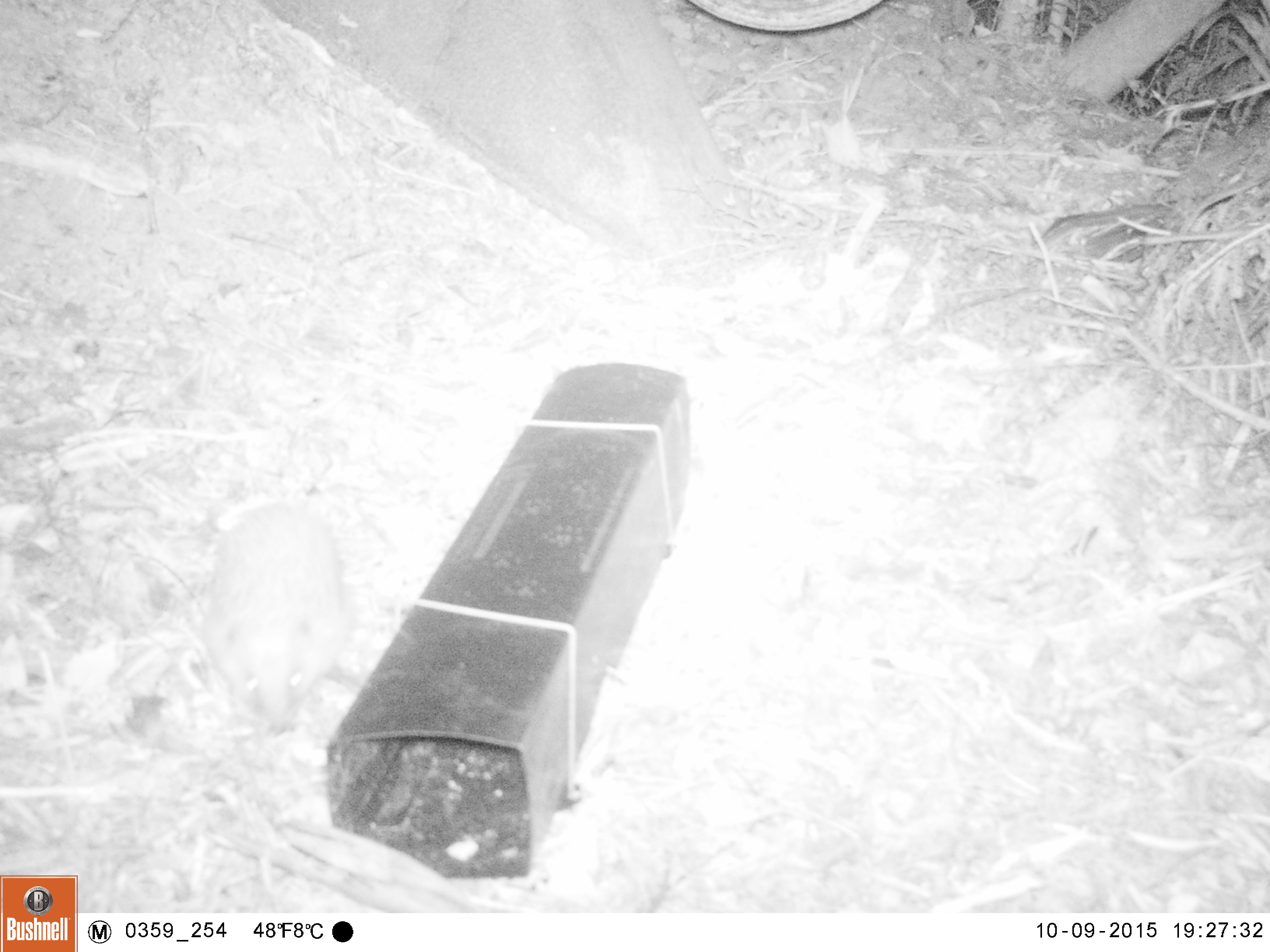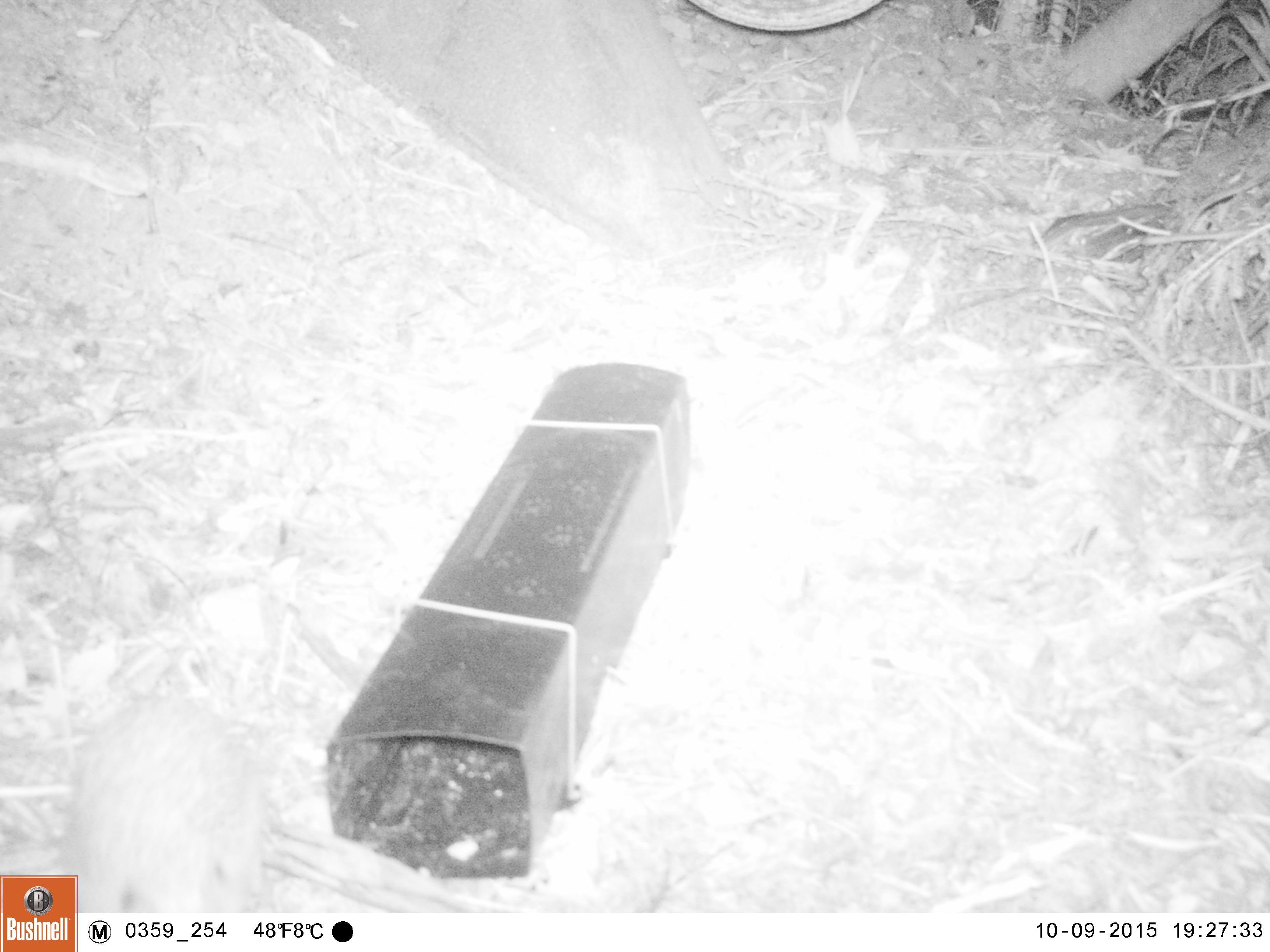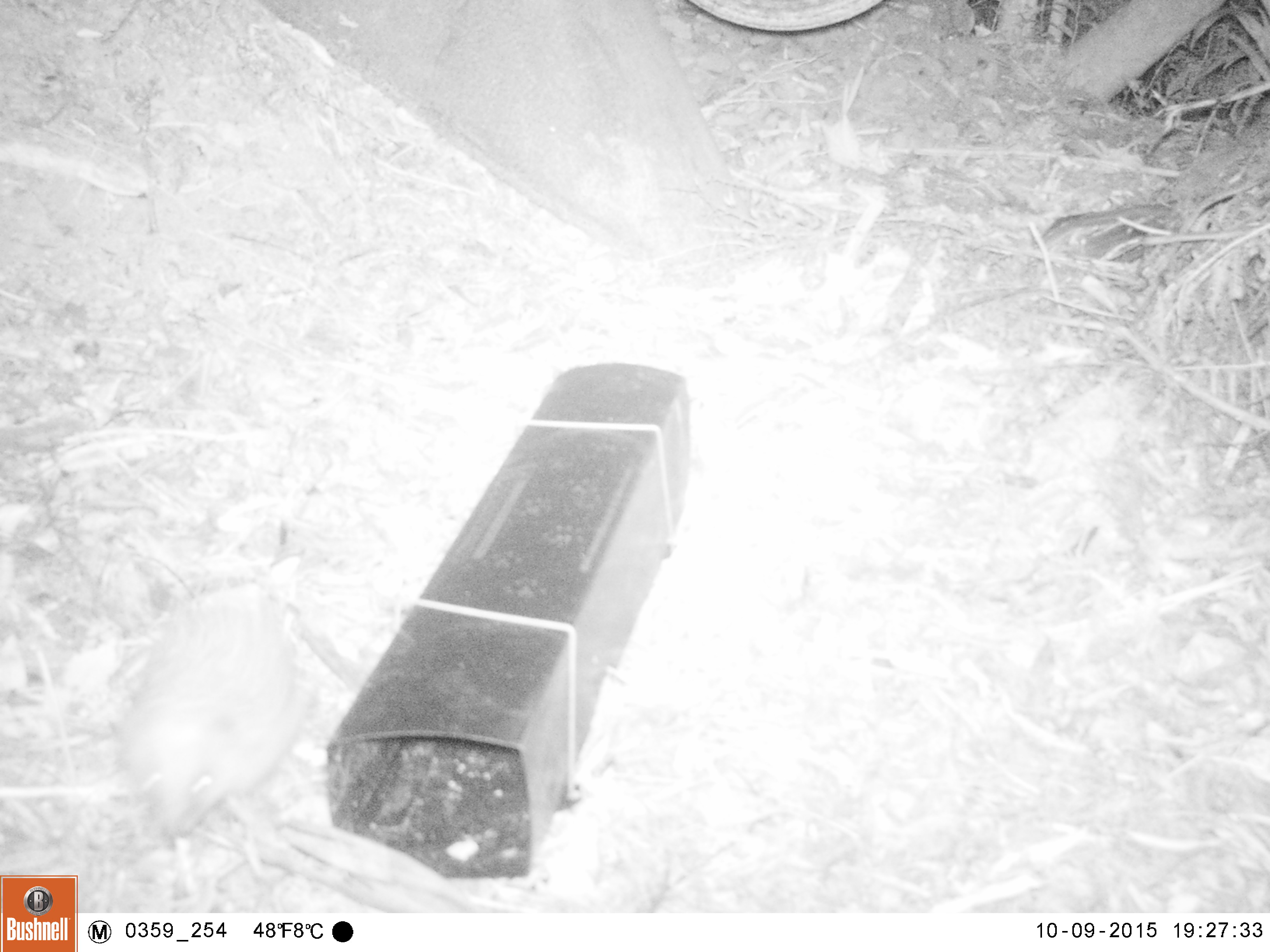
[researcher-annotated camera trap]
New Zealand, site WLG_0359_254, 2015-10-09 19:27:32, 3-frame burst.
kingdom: Animalia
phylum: Chordata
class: Mammalia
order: Eulipotyphla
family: Erinaceidae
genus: Erinaceus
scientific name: Erinaceus europaeus europaeus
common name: european hedgehog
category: hedgehog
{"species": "hedgehog (european hedgehog) (Erinaceus europaeus europaeus)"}